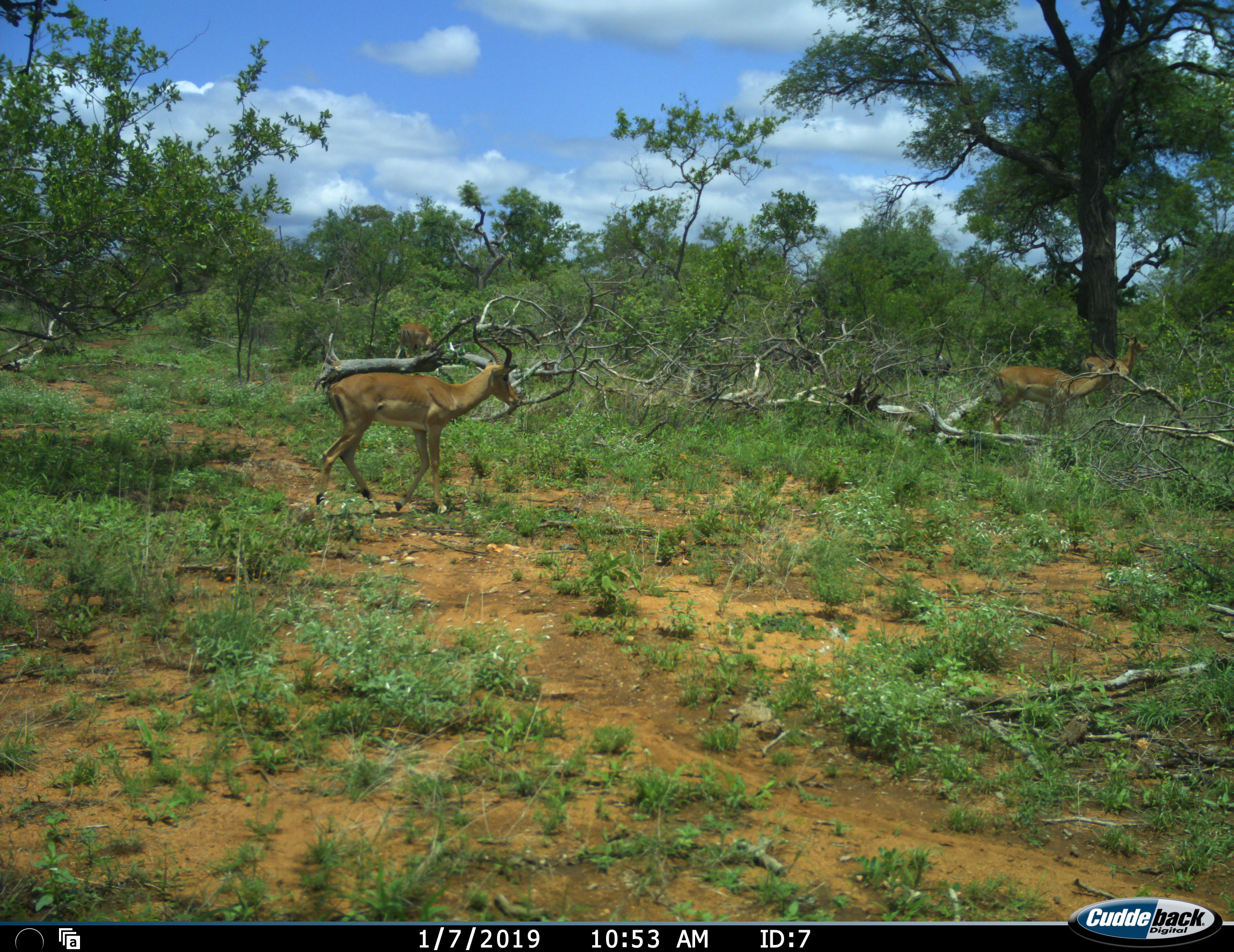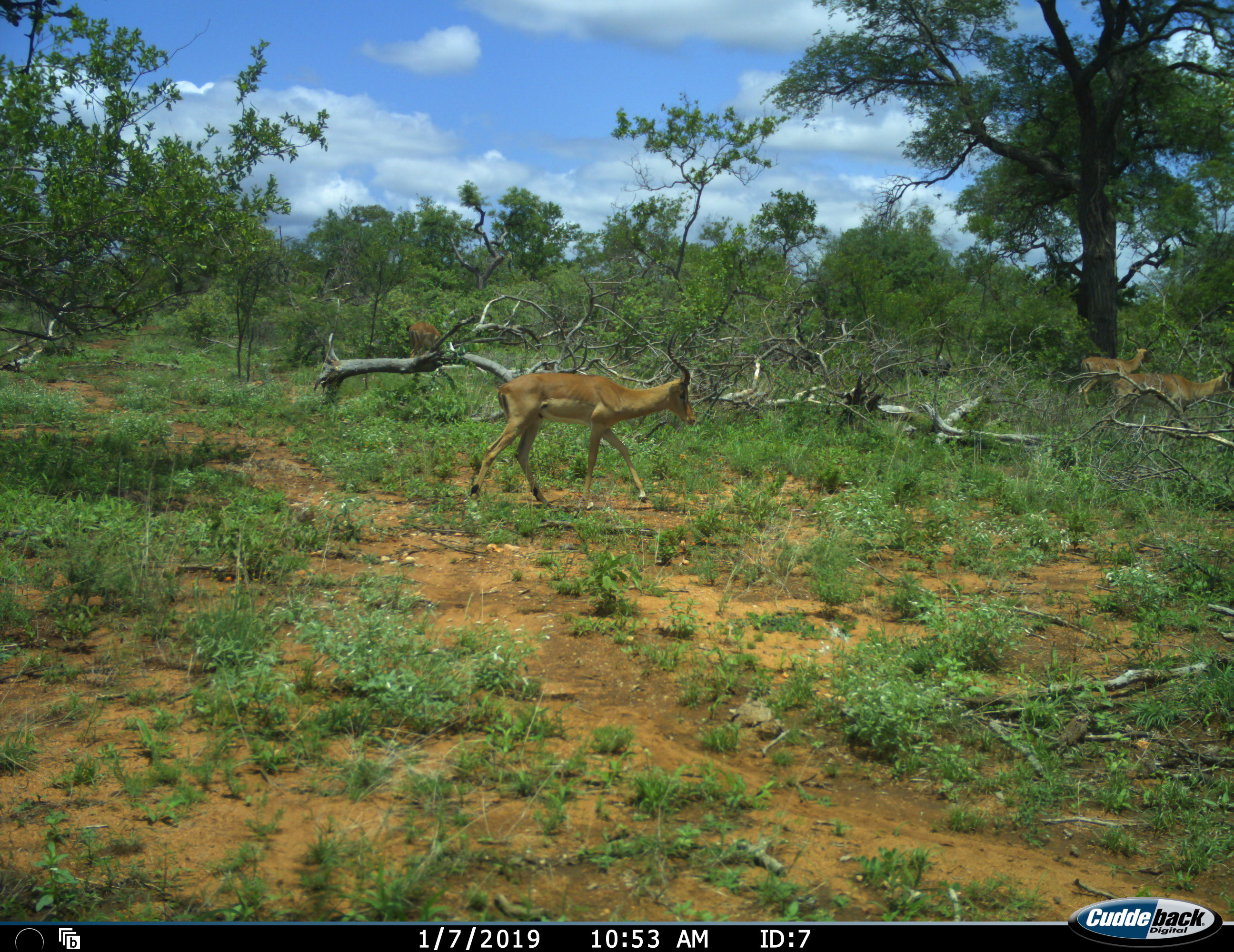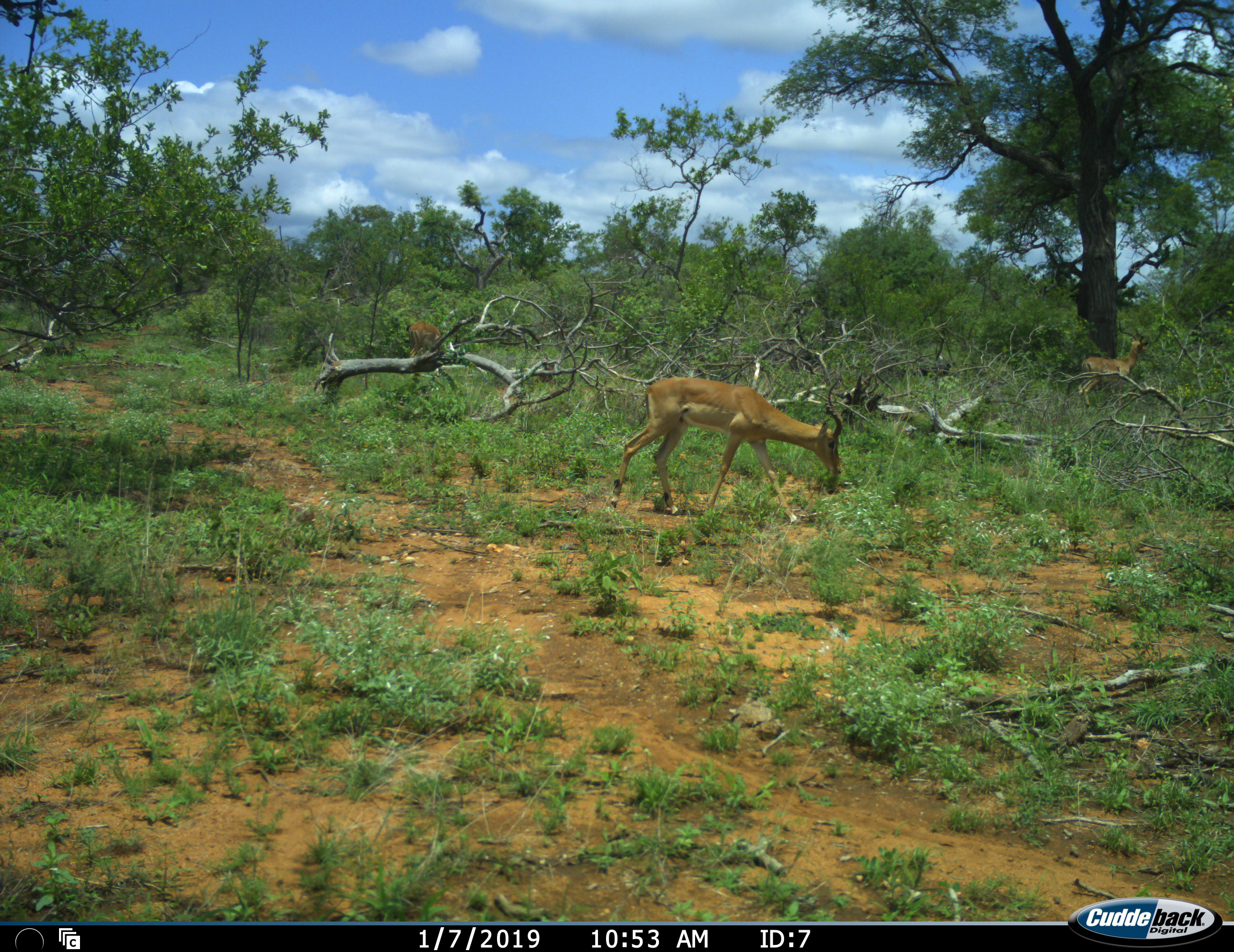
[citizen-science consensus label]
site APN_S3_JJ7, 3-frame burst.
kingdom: Animalia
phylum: Chordata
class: Mammalia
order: Artiodactyla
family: Bovidae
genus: Aepyceros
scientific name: Aepyceros melampus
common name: impala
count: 4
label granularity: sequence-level